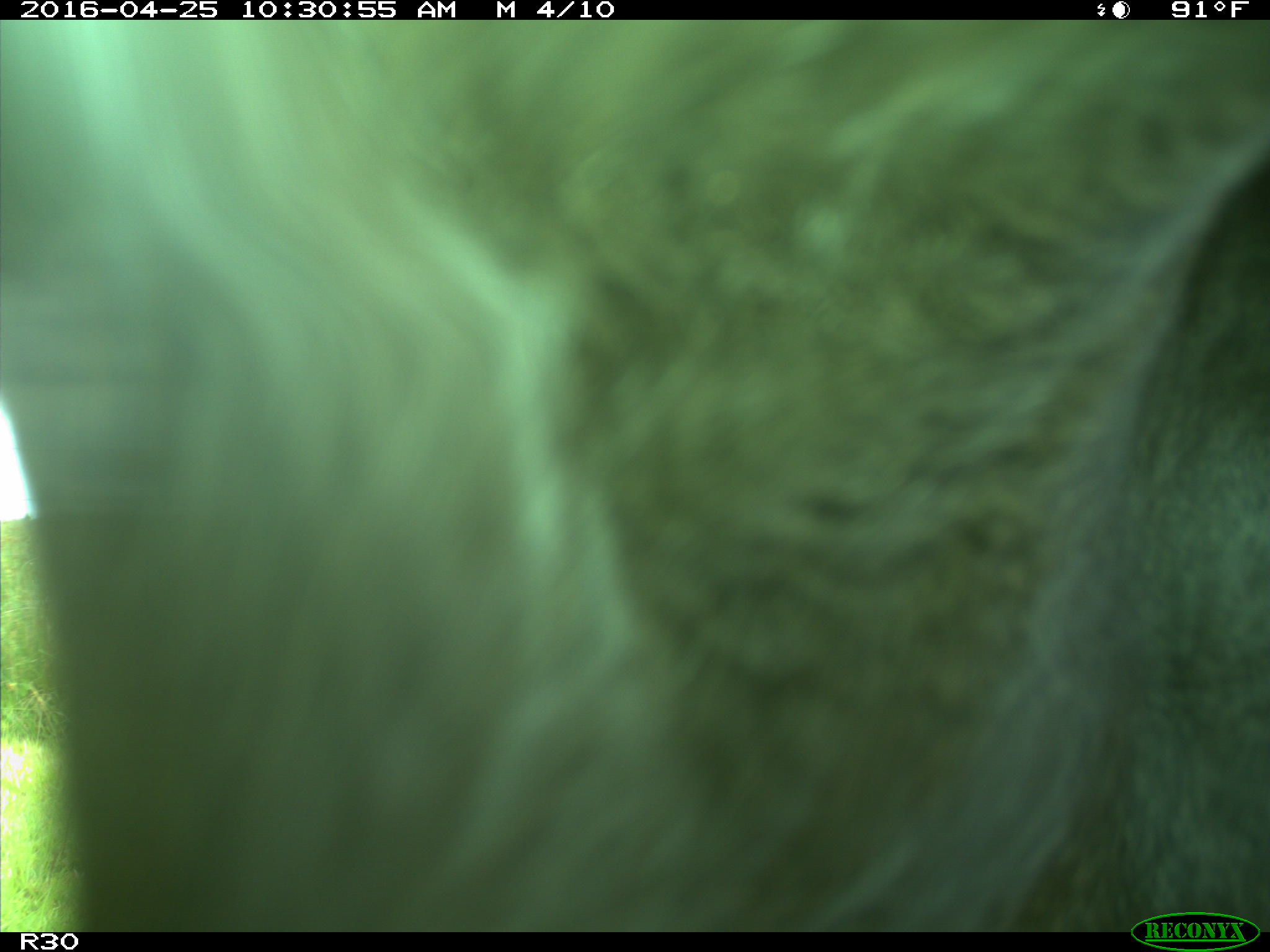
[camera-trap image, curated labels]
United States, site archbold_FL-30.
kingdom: Animalia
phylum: Chordata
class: Mammalia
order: Artiodactyla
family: Bovidae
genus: Bos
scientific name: Bos taurus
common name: domestic cow